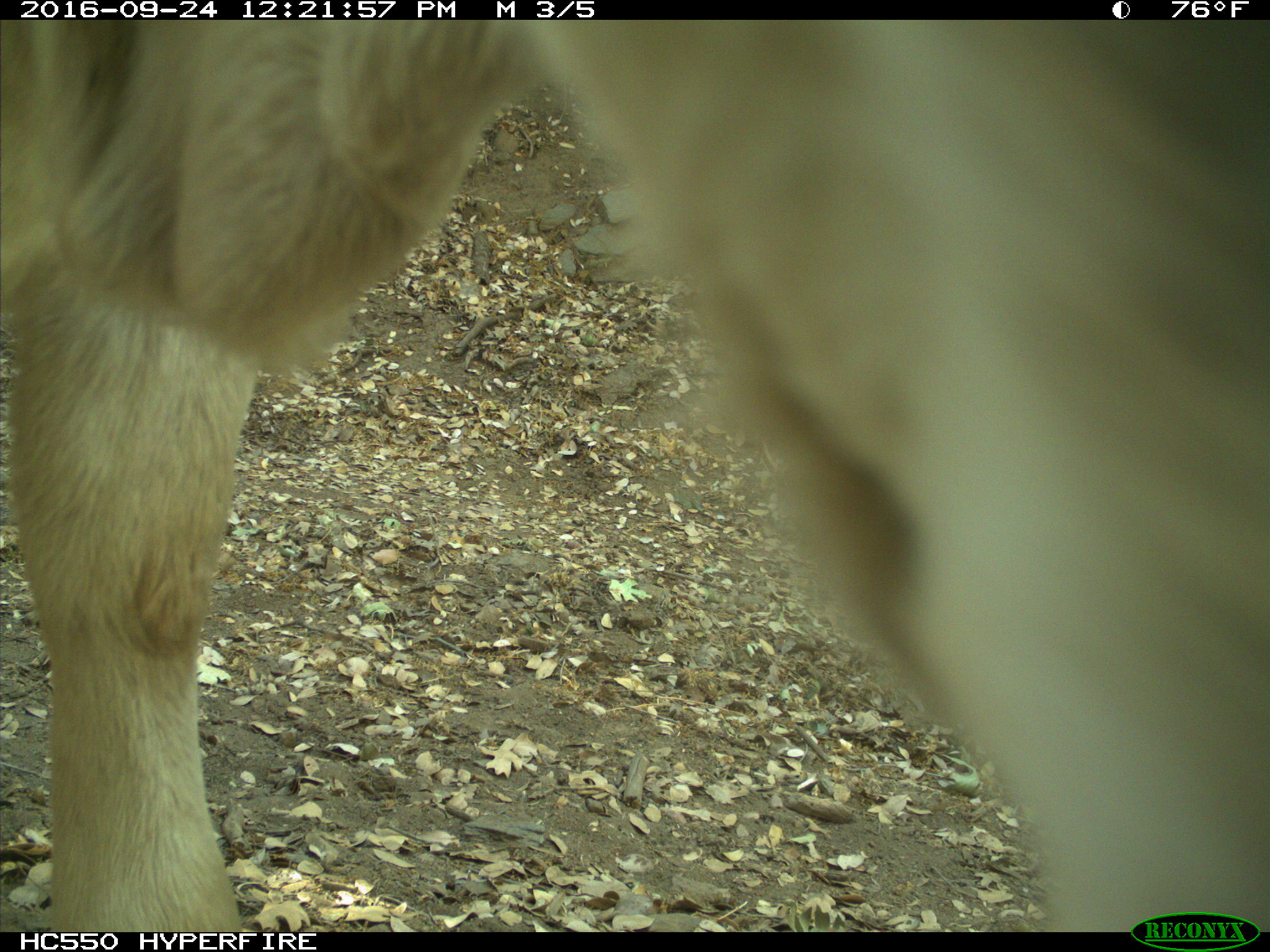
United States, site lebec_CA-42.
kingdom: Animalia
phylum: Chordata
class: Mammalia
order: Artiodactyla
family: Bovidae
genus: Bos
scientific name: Bos taurus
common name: domestic cow